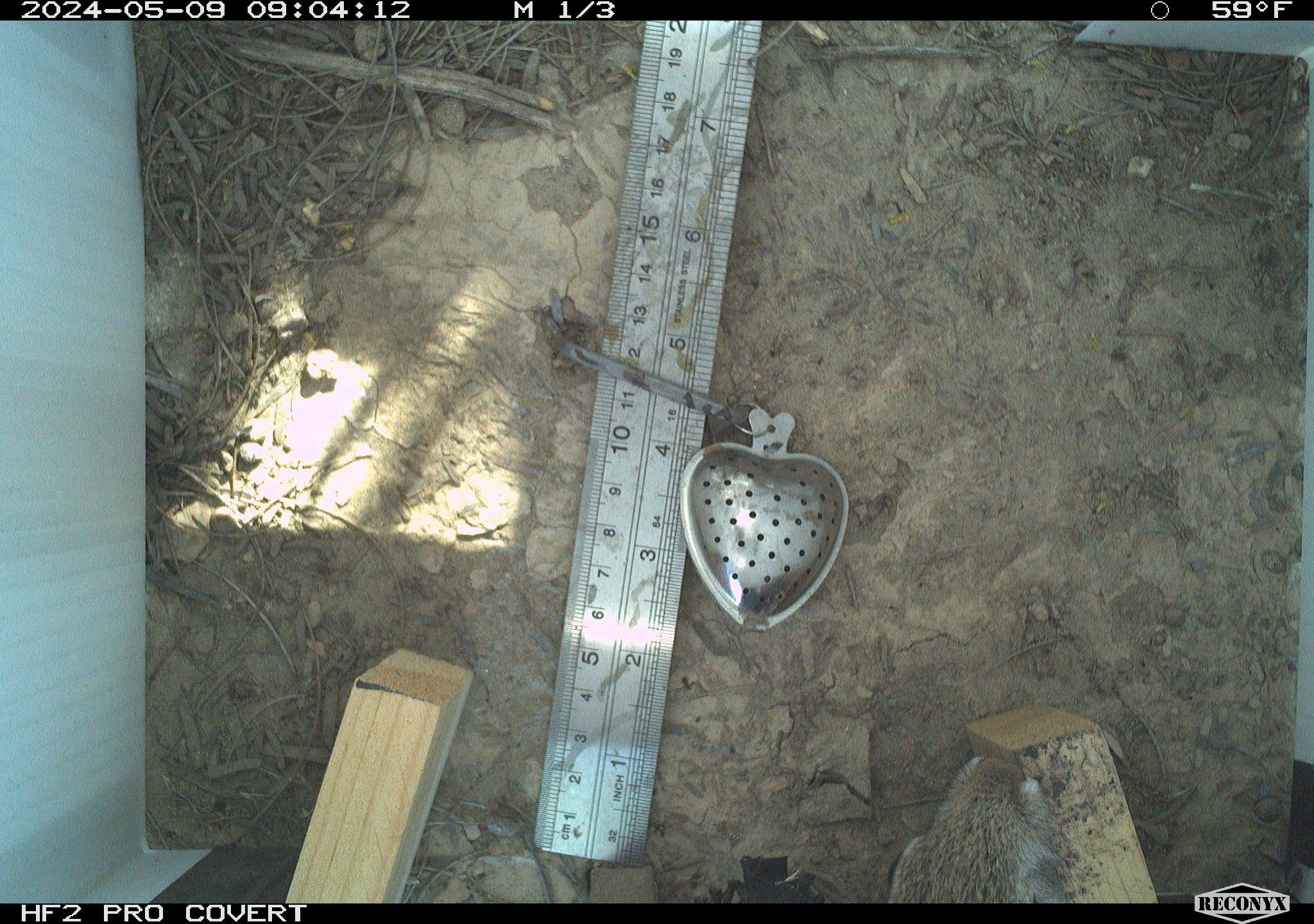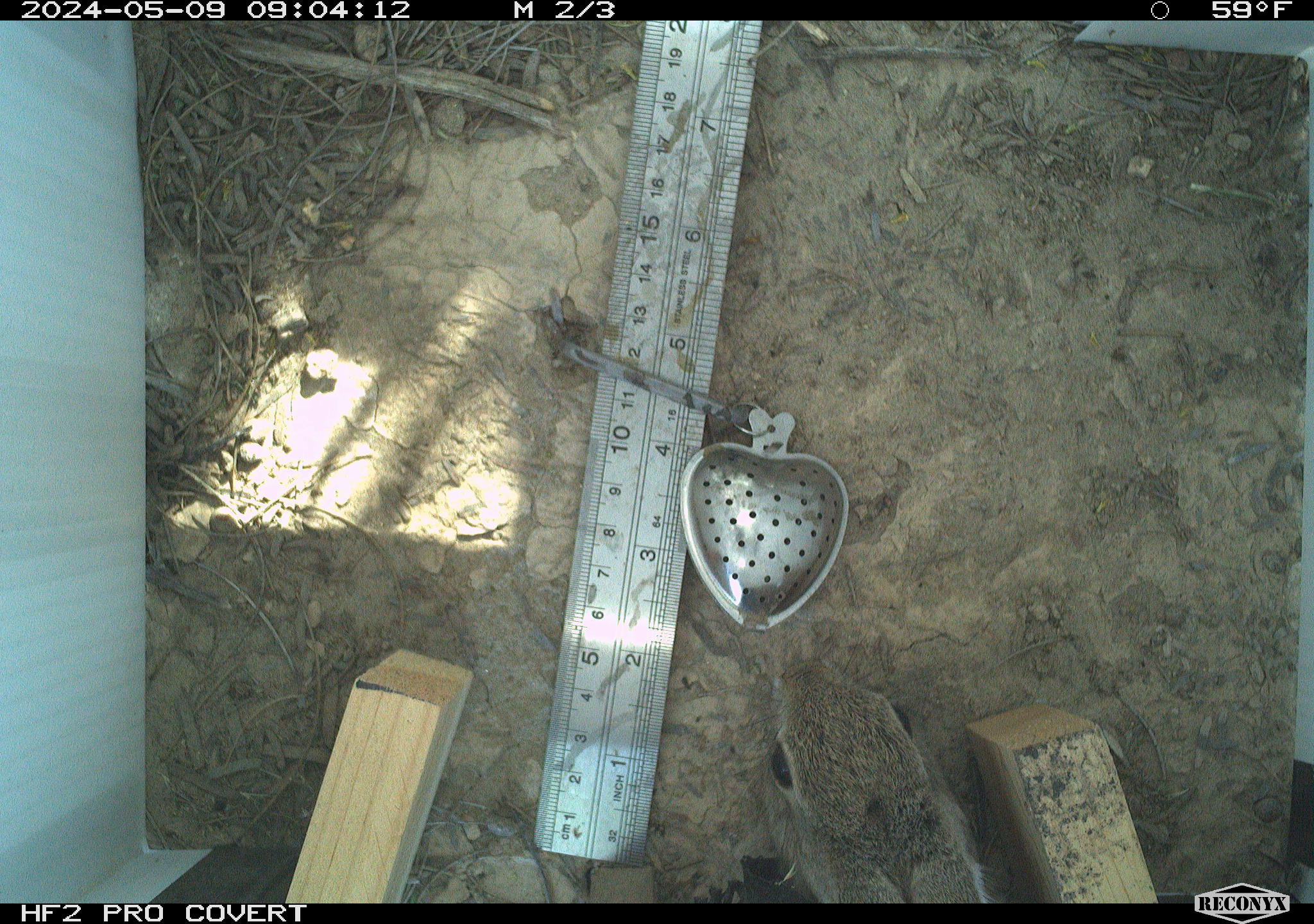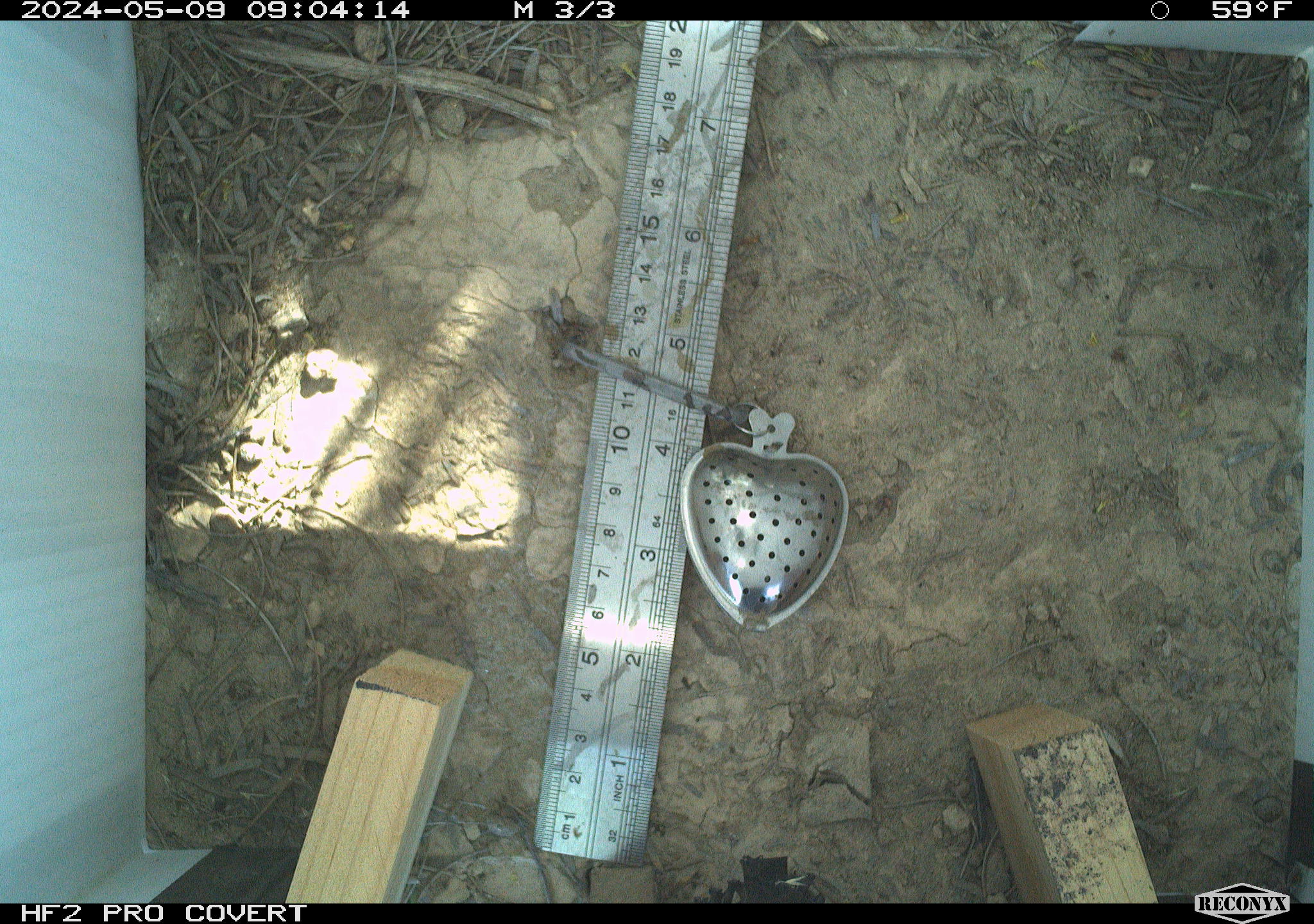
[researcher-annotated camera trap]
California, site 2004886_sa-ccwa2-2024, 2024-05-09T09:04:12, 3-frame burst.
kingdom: Animalia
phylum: Chordata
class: Mammalia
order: Lagomorpha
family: Leporidae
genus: Sylvilagus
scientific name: Sylvilagus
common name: cottontail rabbits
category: sylvilagus species